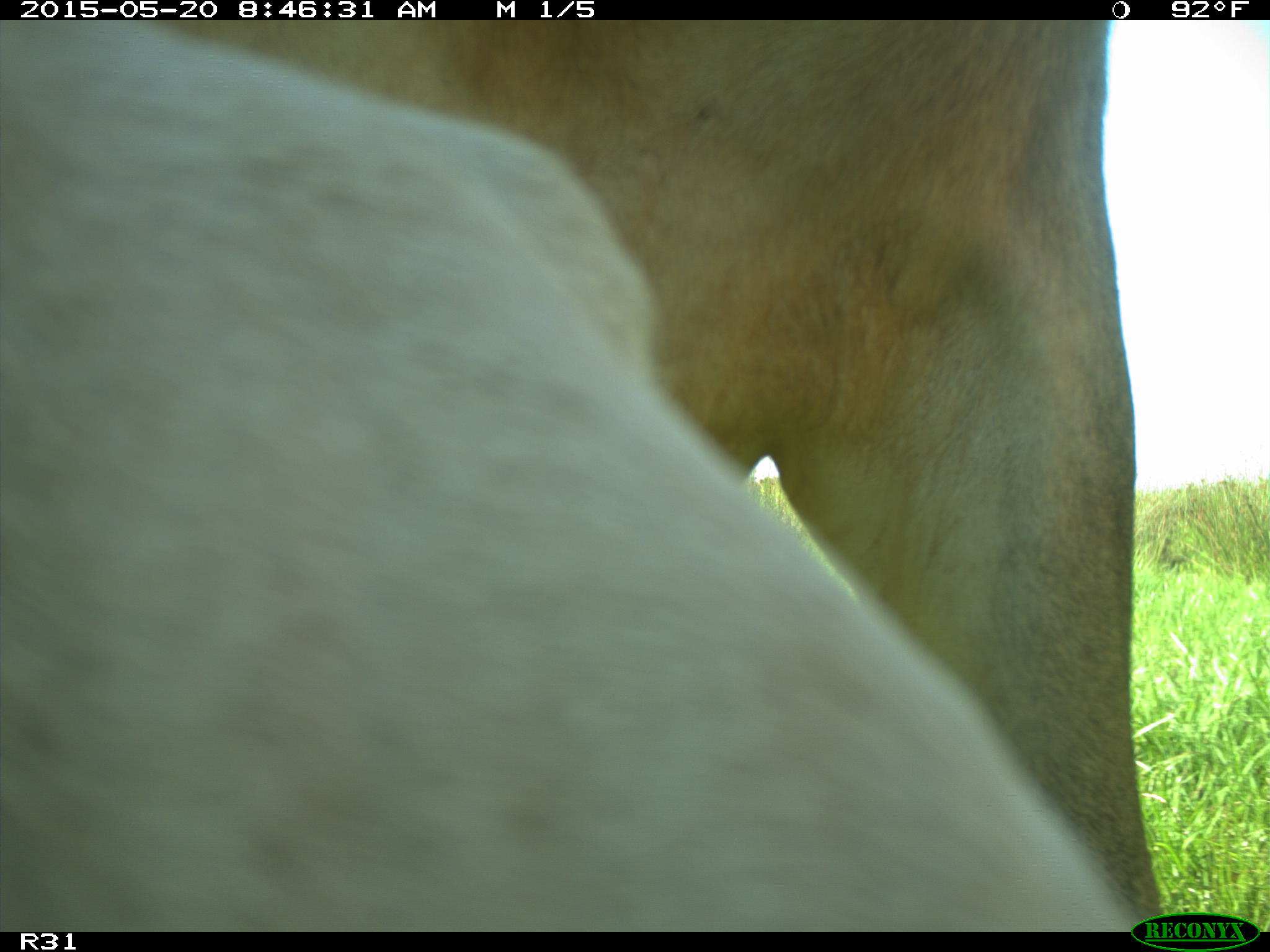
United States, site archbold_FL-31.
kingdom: Animalia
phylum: Chordata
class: Mammalia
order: Artiodactyla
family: Bovidae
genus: Bos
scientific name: Bos taurus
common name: domestic cow